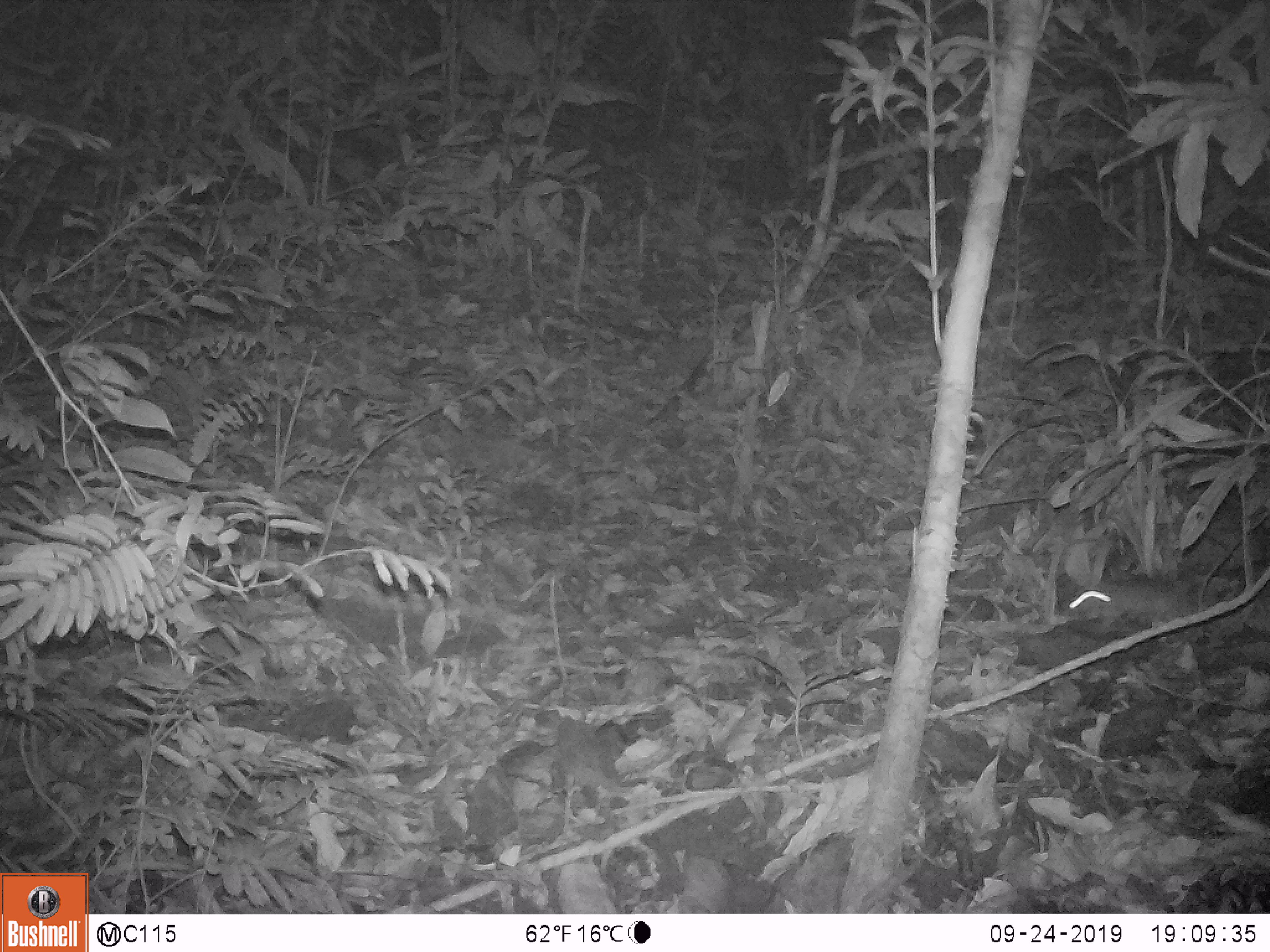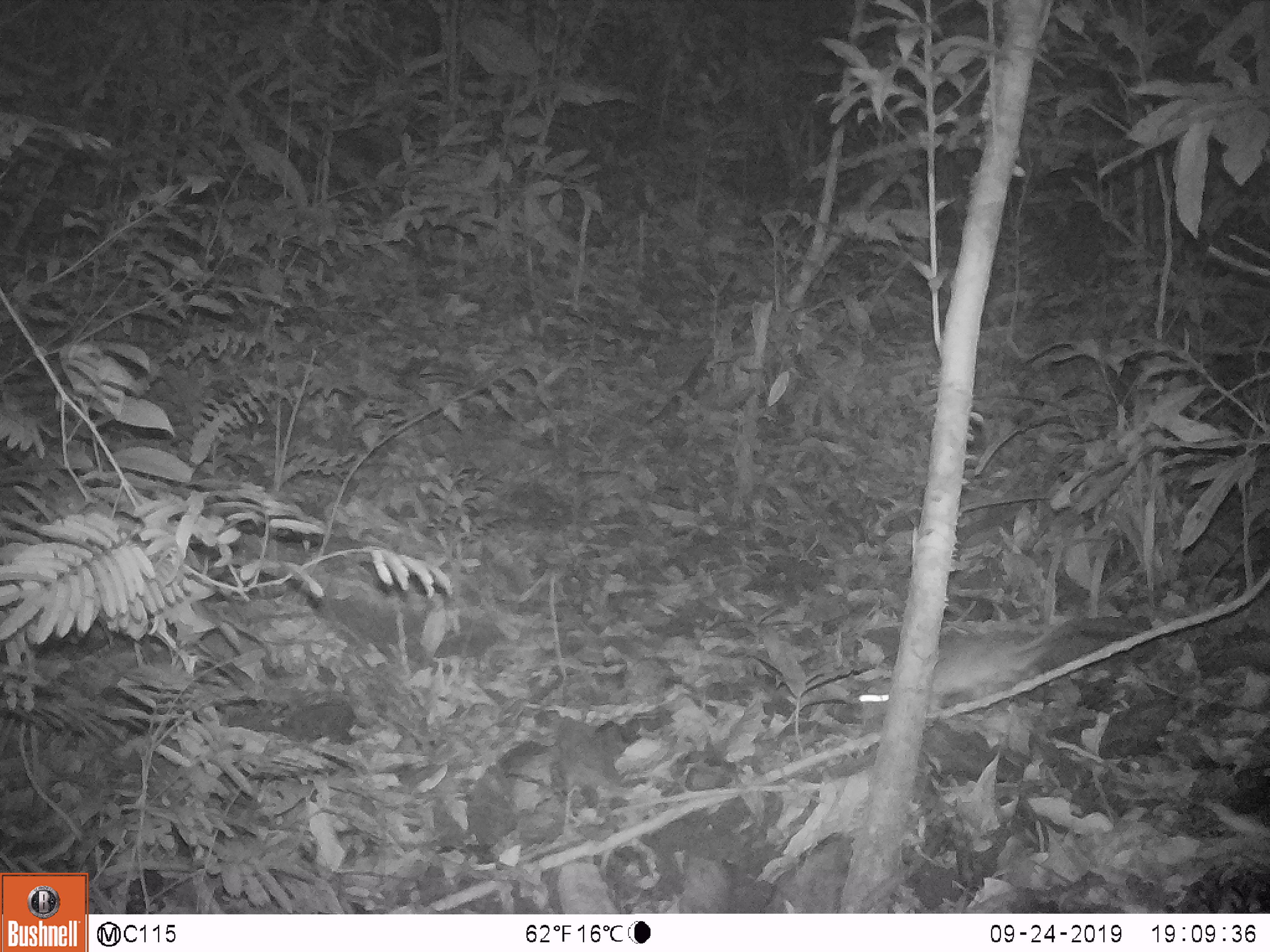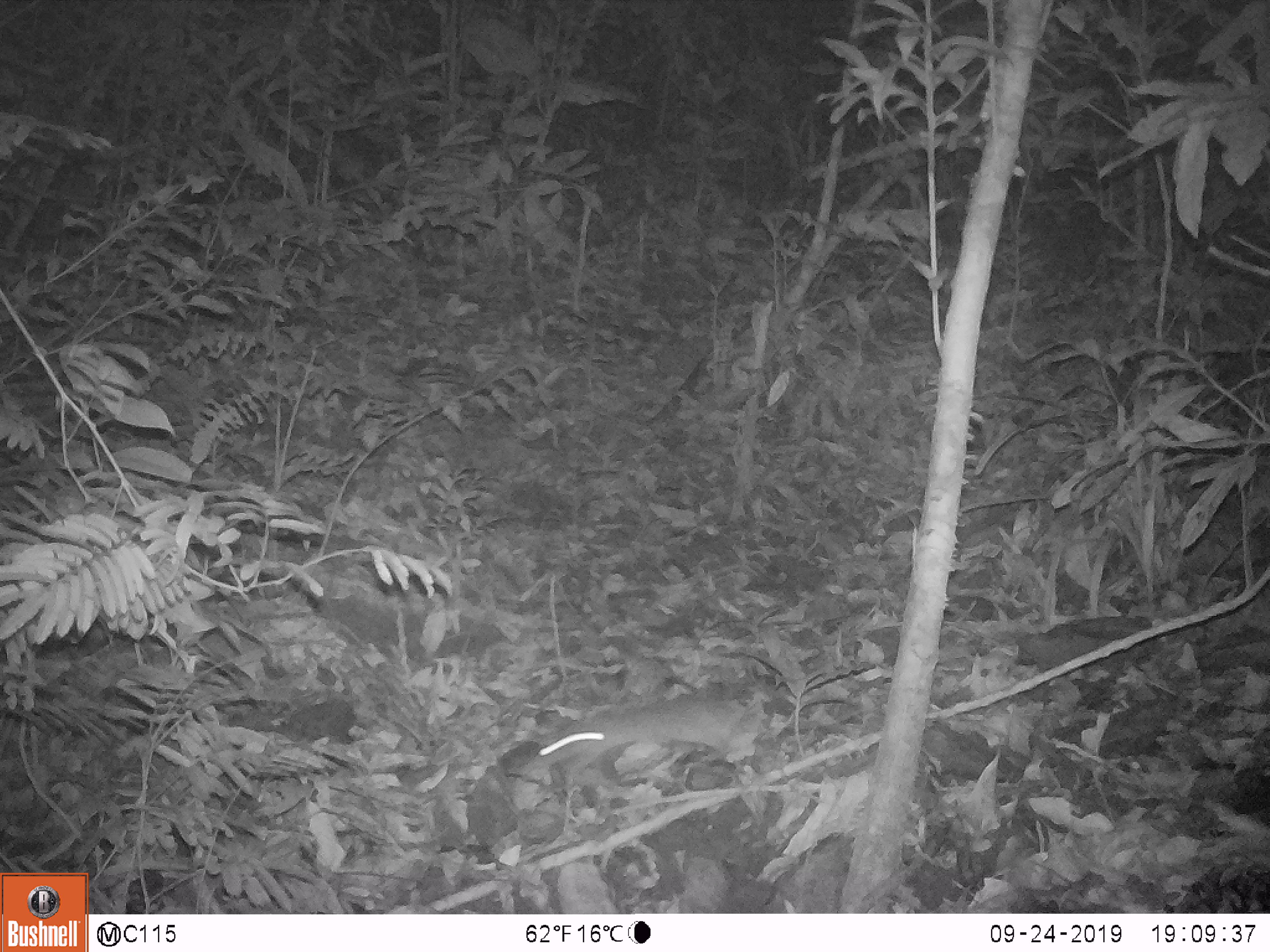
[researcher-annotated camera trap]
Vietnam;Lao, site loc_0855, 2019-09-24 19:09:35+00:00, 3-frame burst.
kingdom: Animalia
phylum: Chordata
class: Mammalia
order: Rodentia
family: Muridae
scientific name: Muridae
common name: old-world mice and rats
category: unidentified murid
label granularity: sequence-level